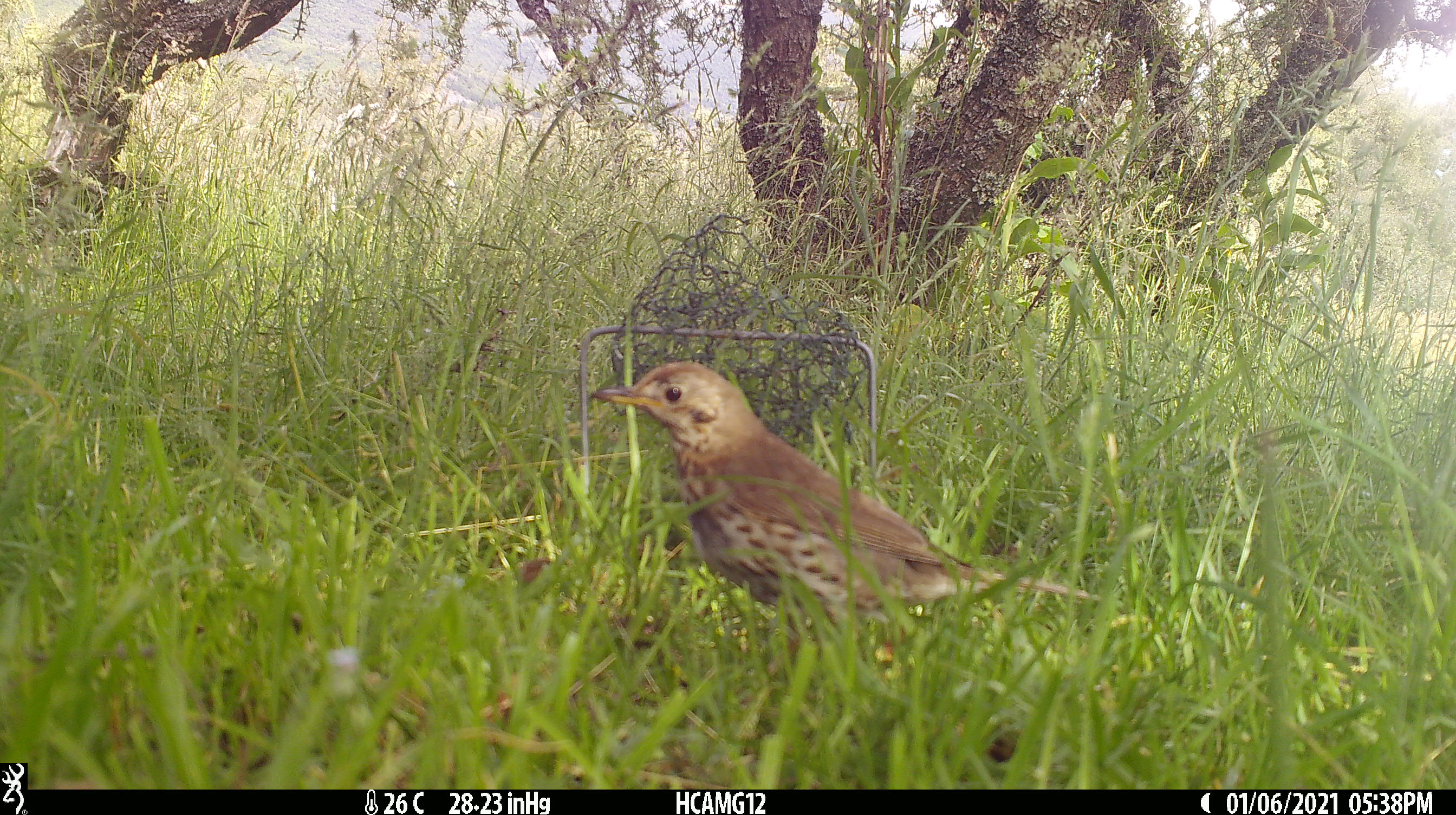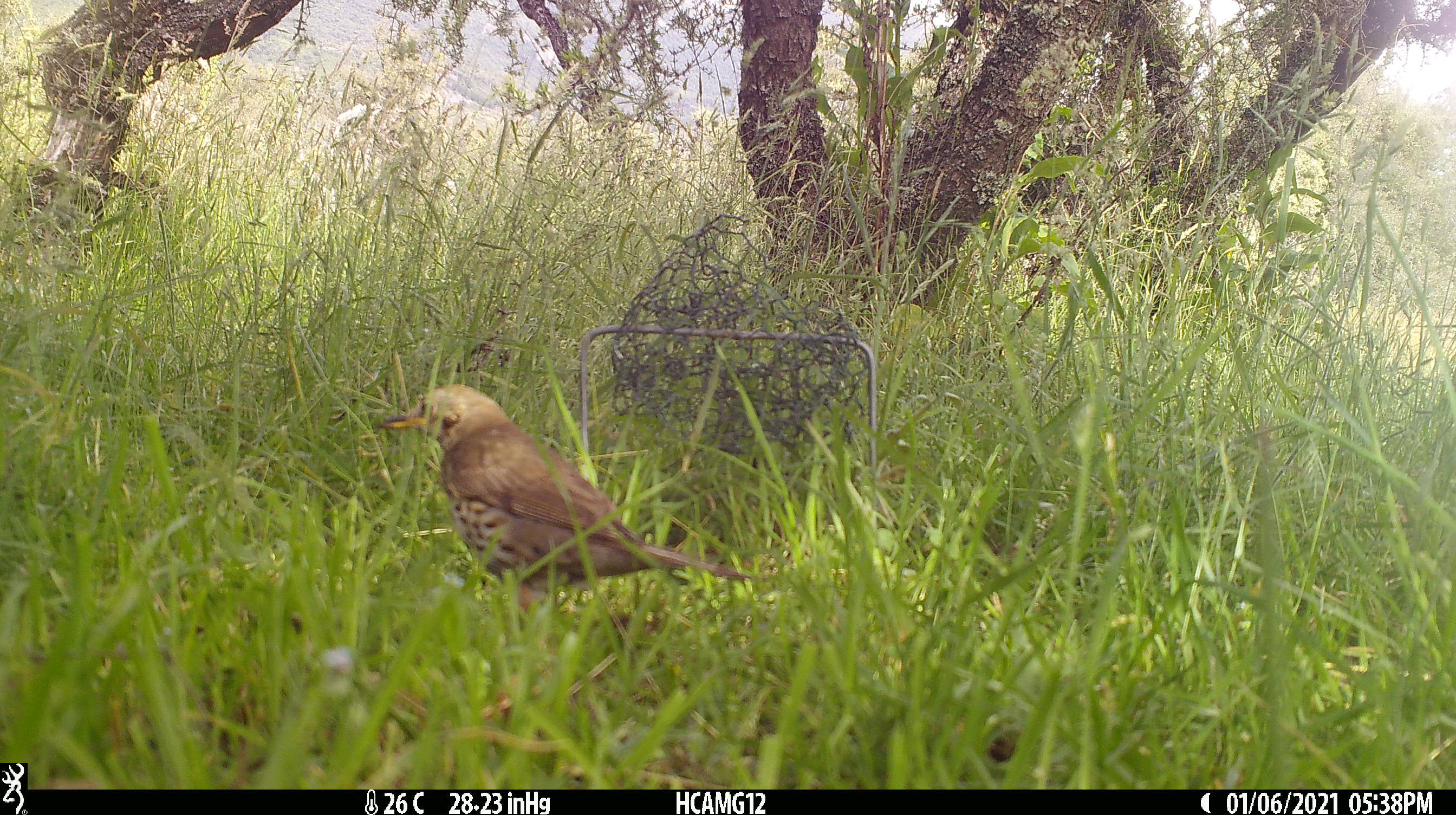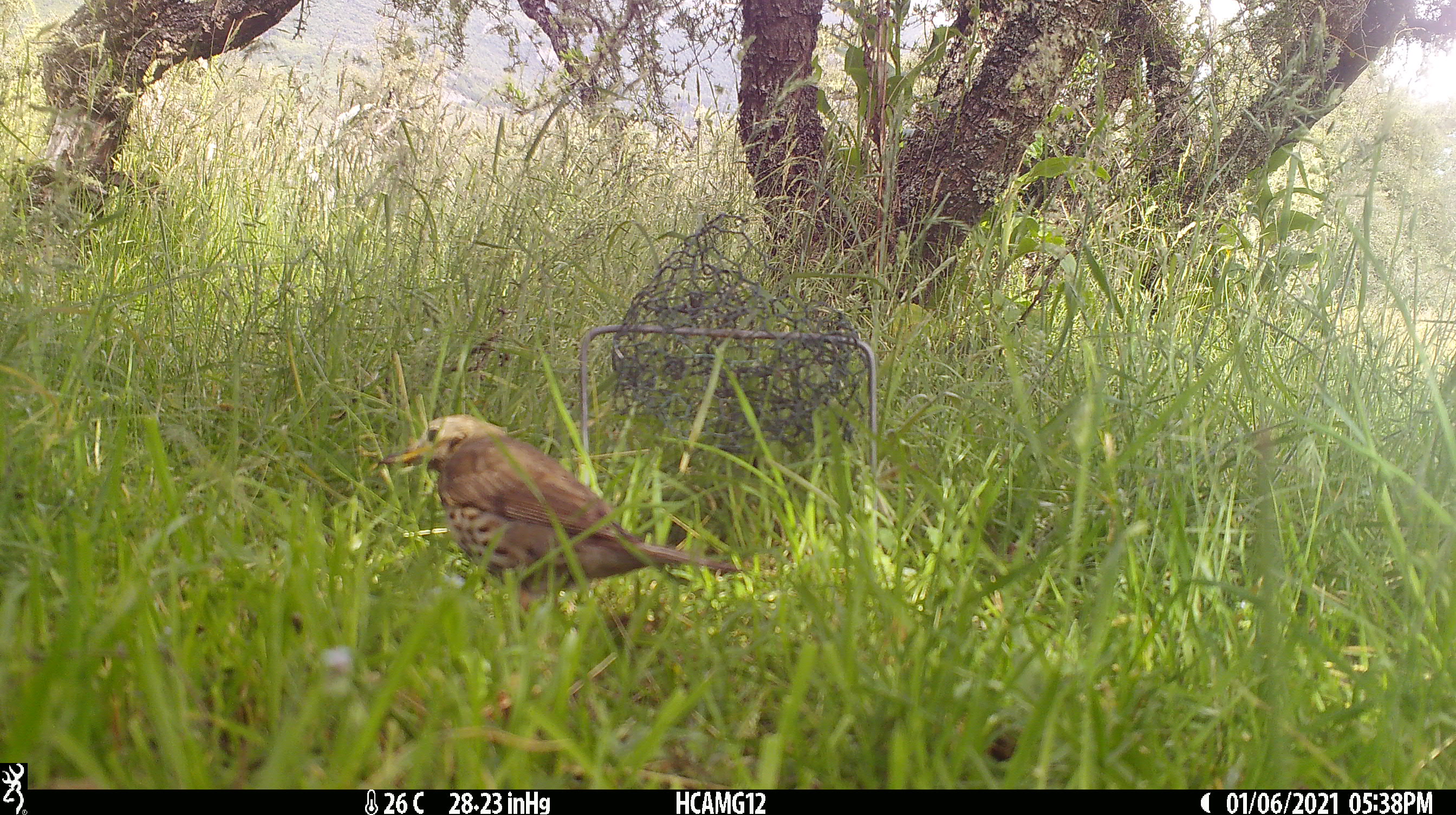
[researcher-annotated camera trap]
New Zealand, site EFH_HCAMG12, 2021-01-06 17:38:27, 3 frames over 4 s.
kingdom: Animalia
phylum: Chordata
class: Aves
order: Passeriformes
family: Turdidae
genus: Turdus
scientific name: Turdus philomelos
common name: song thrush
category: thrush